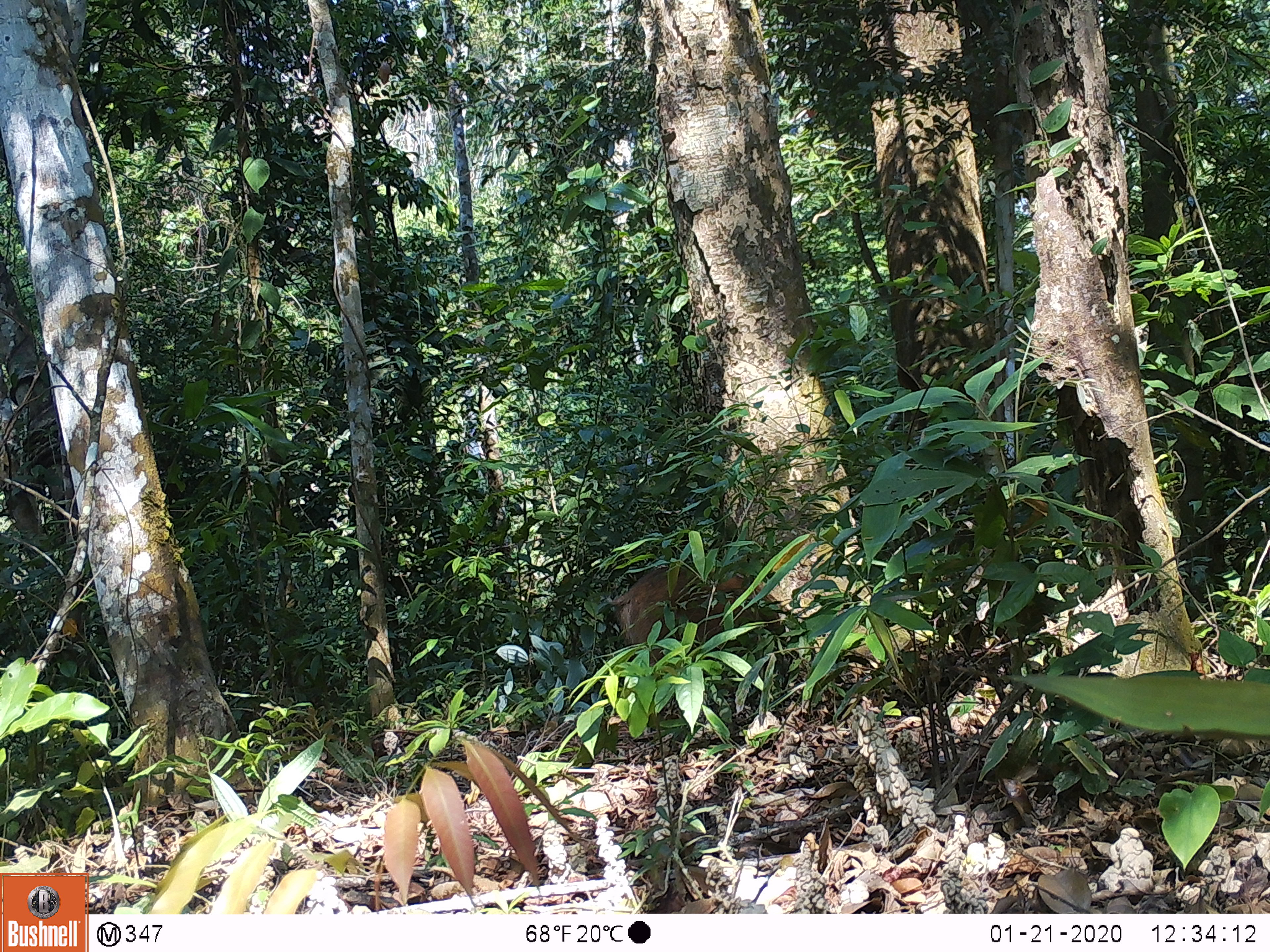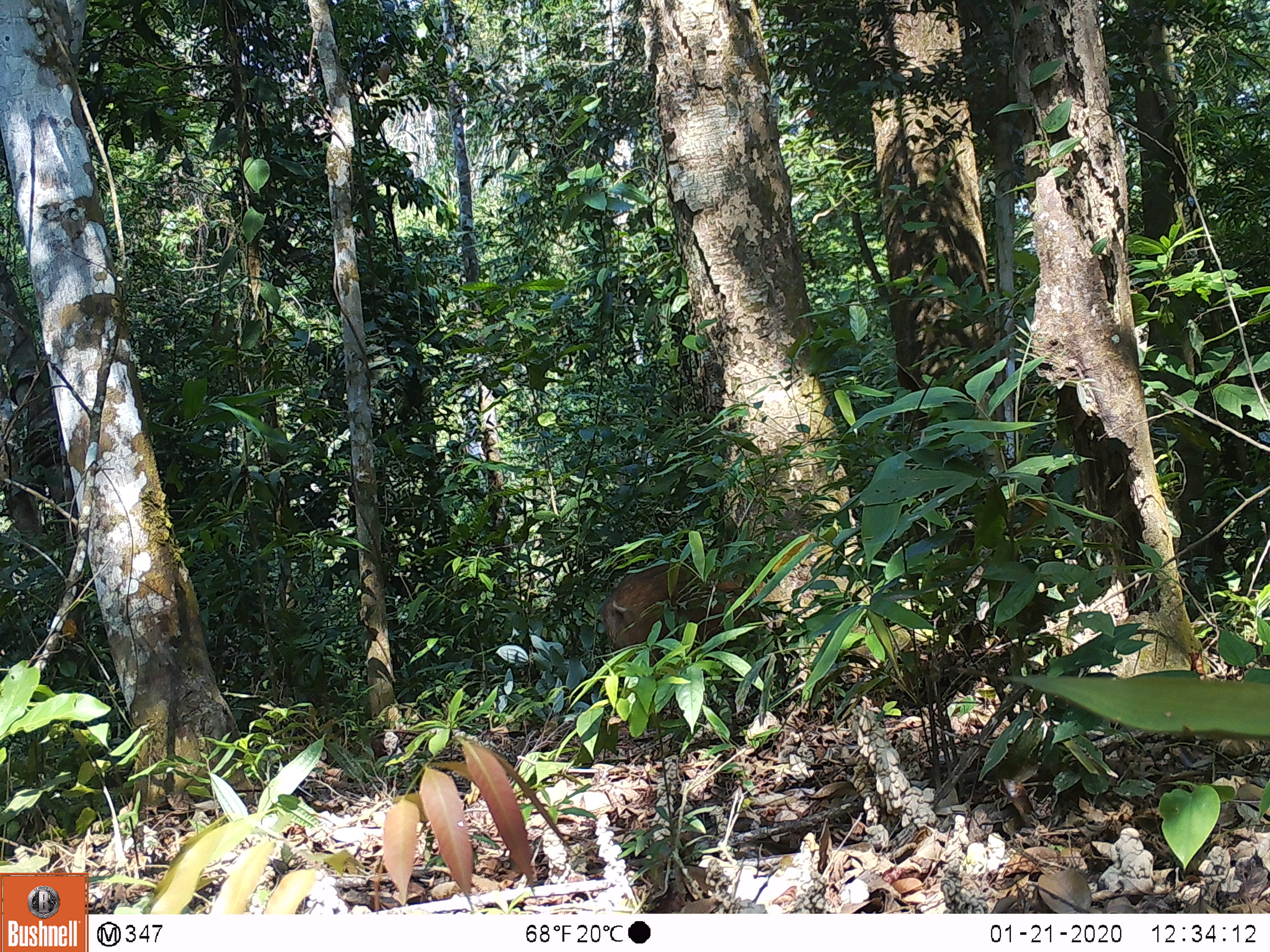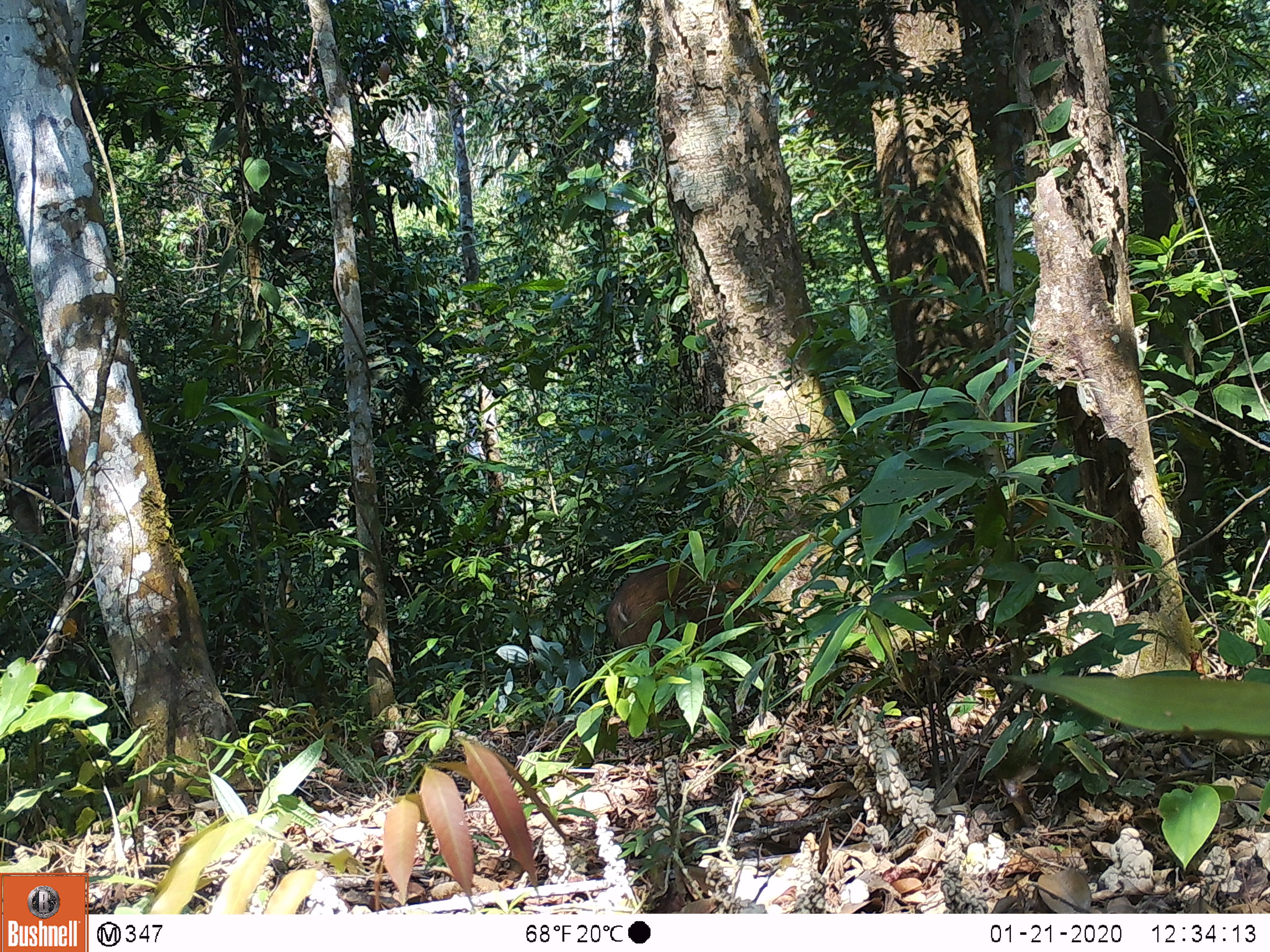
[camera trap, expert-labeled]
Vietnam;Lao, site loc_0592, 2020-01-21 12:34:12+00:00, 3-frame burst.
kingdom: Animalia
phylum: Chordata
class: Mammalia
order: Artiodactyla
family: Suidae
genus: Sus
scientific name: Sus scrofa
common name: eurasian wild pig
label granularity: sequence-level